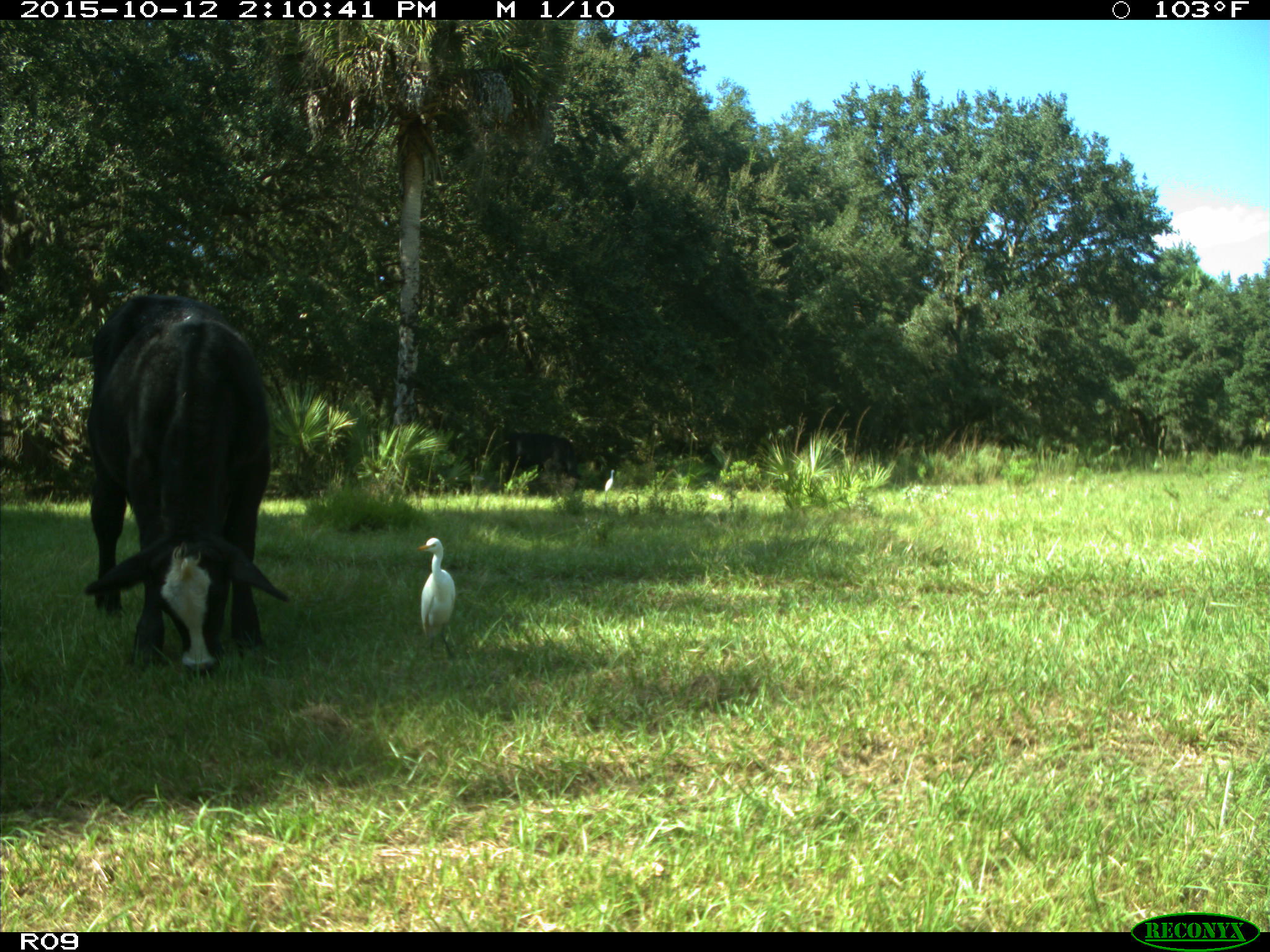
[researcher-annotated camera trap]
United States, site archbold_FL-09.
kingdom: Animalia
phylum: Chordata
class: Mammalia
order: Artiodactyla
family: Bovidae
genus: Bos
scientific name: Bos taurus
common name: domestic cow